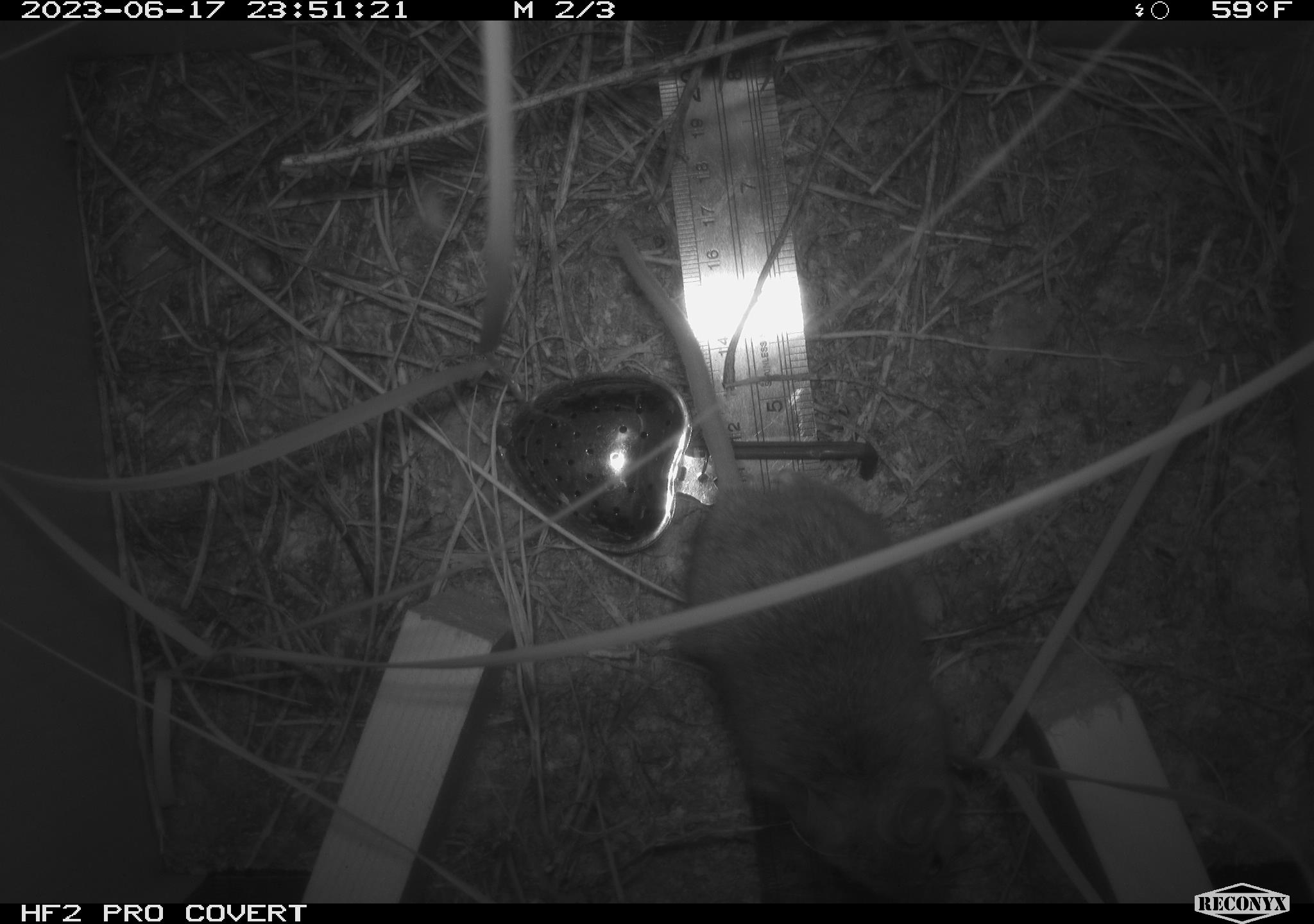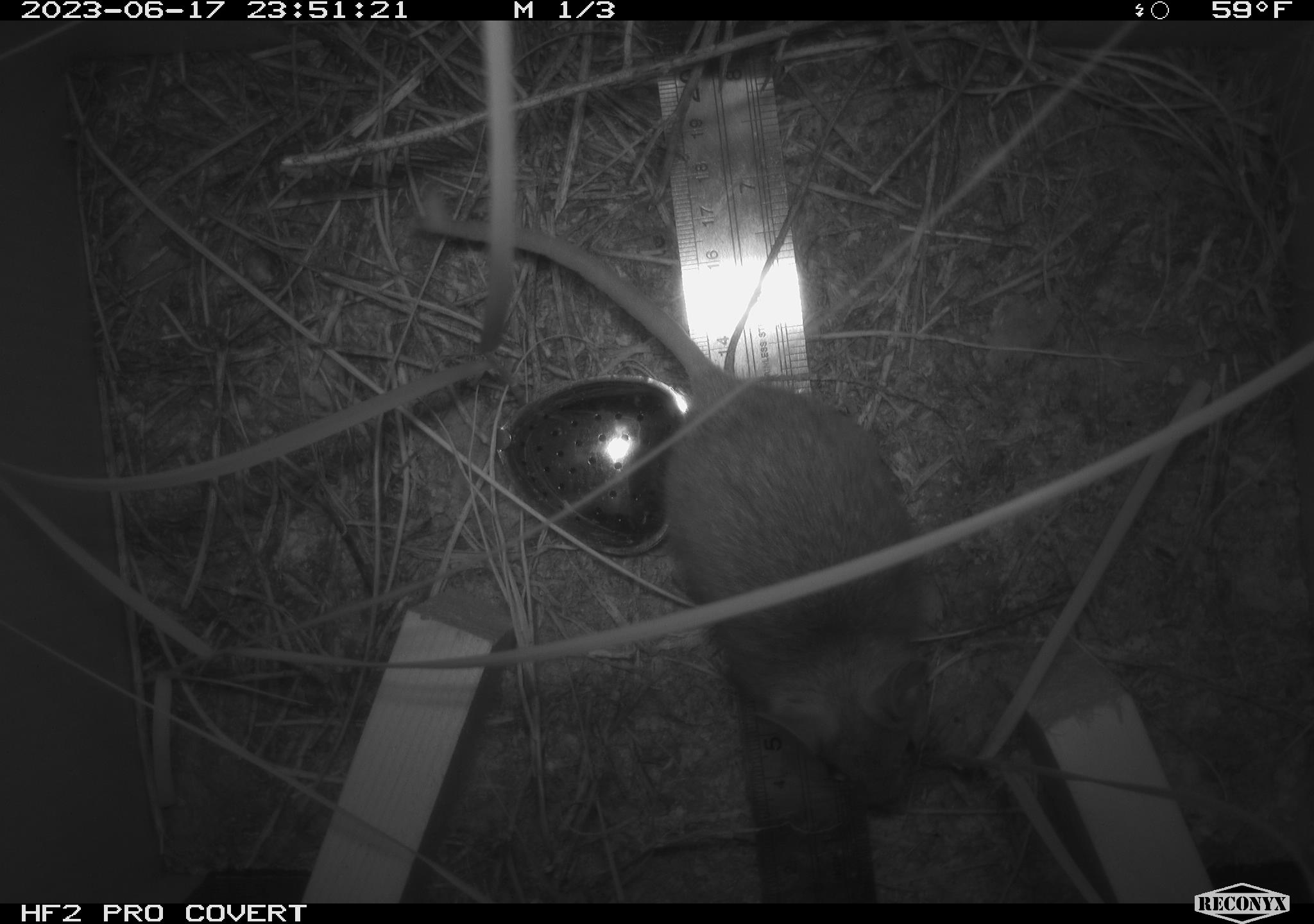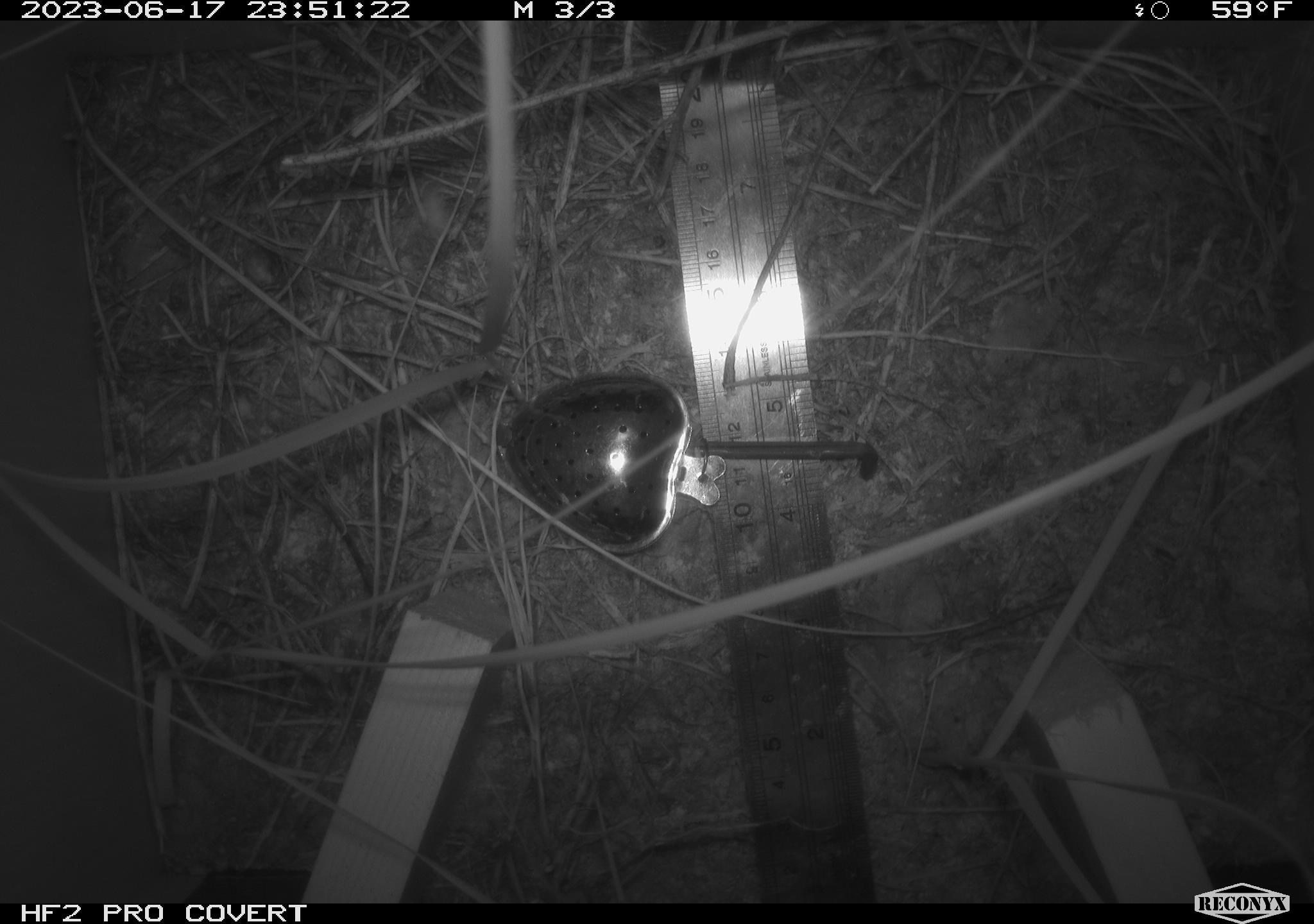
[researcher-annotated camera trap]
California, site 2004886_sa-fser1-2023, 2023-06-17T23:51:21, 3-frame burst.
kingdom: Animalia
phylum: Chordata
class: Mammalia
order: Rodentia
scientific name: Rodentia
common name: mouse species